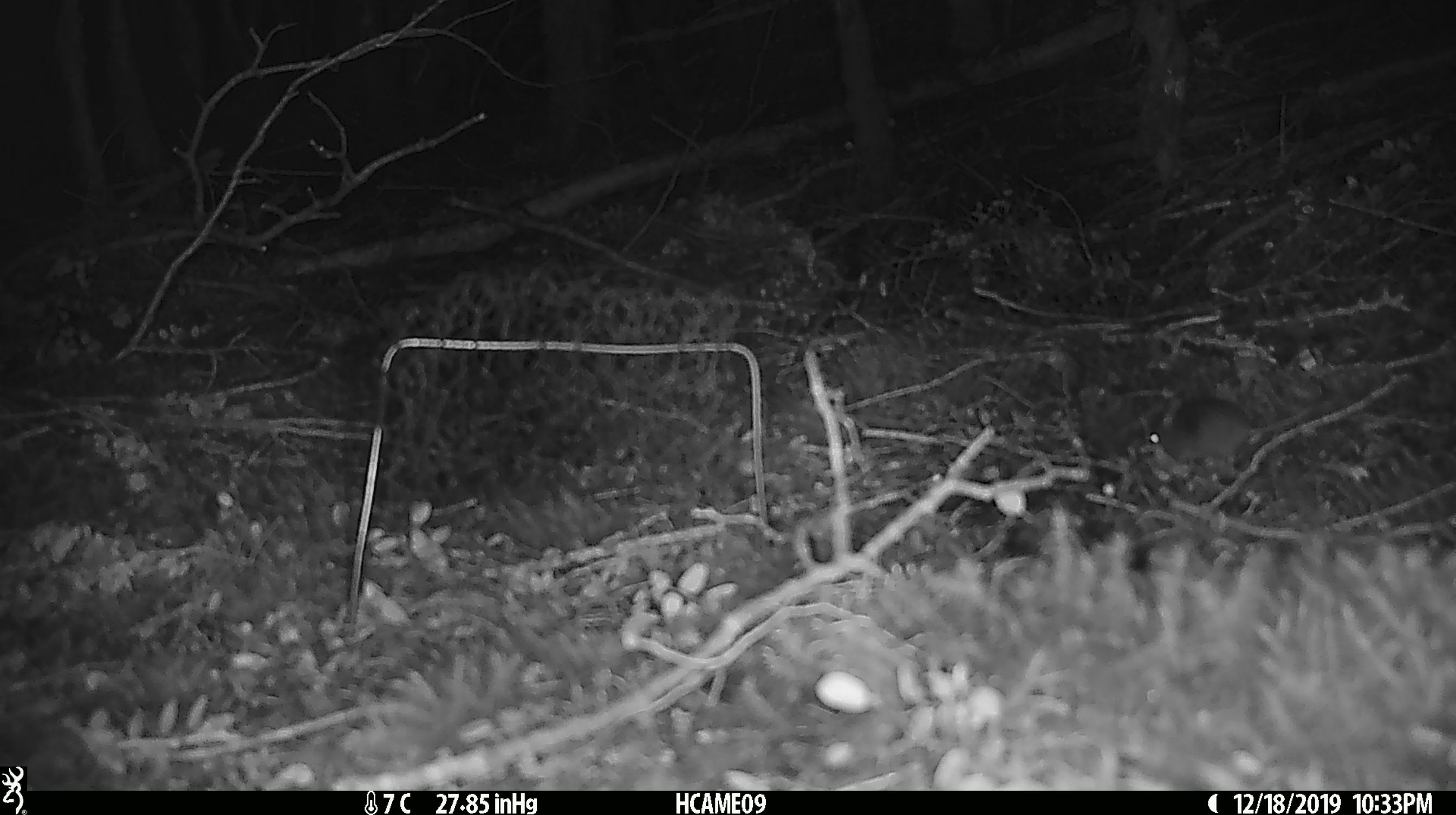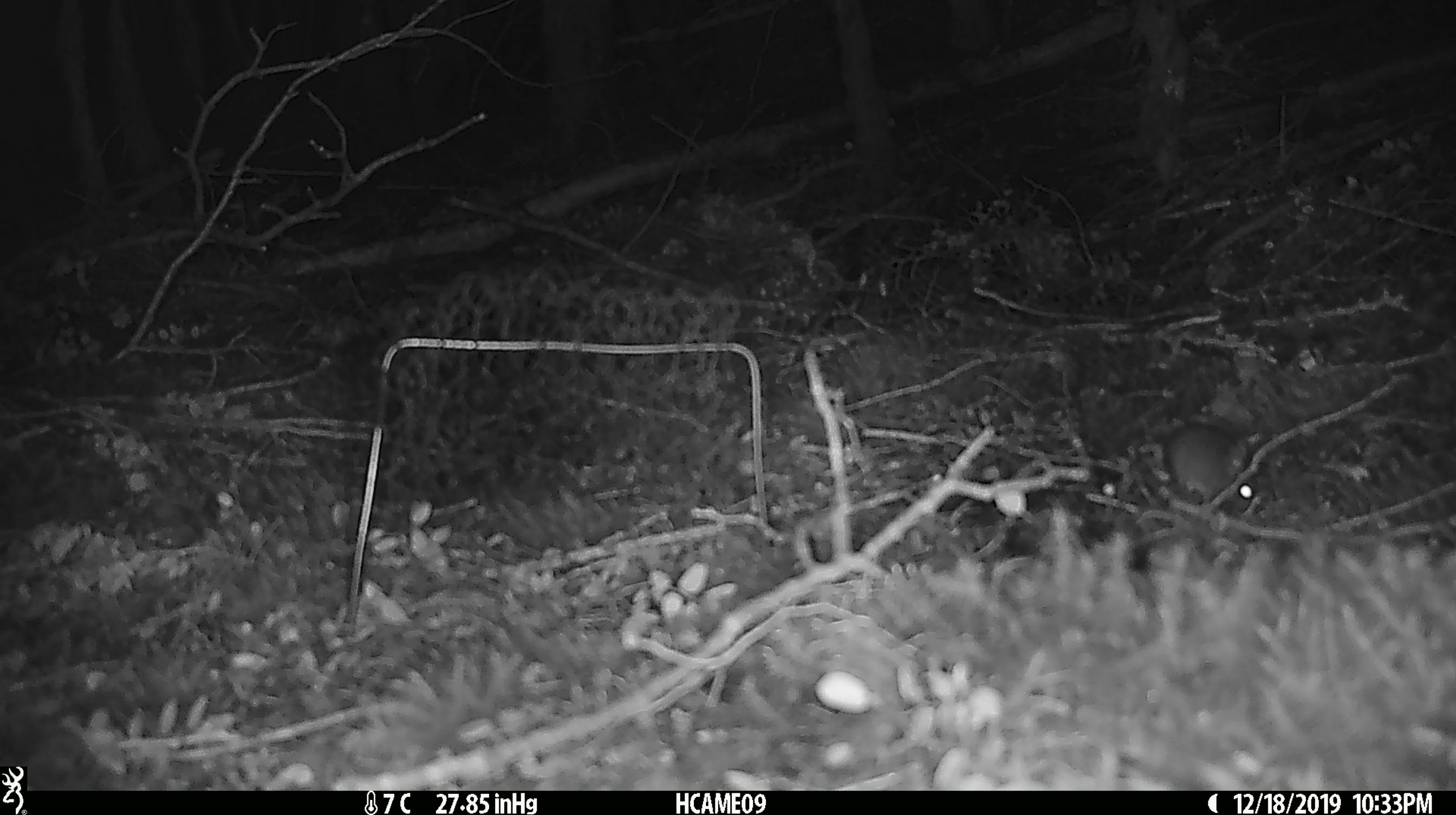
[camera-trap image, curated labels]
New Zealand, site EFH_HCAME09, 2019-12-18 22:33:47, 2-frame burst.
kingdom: Animalia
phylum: Chordata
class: Mammalia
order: Rodentia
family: Muridae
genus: Mus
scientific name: Mus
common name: mouse